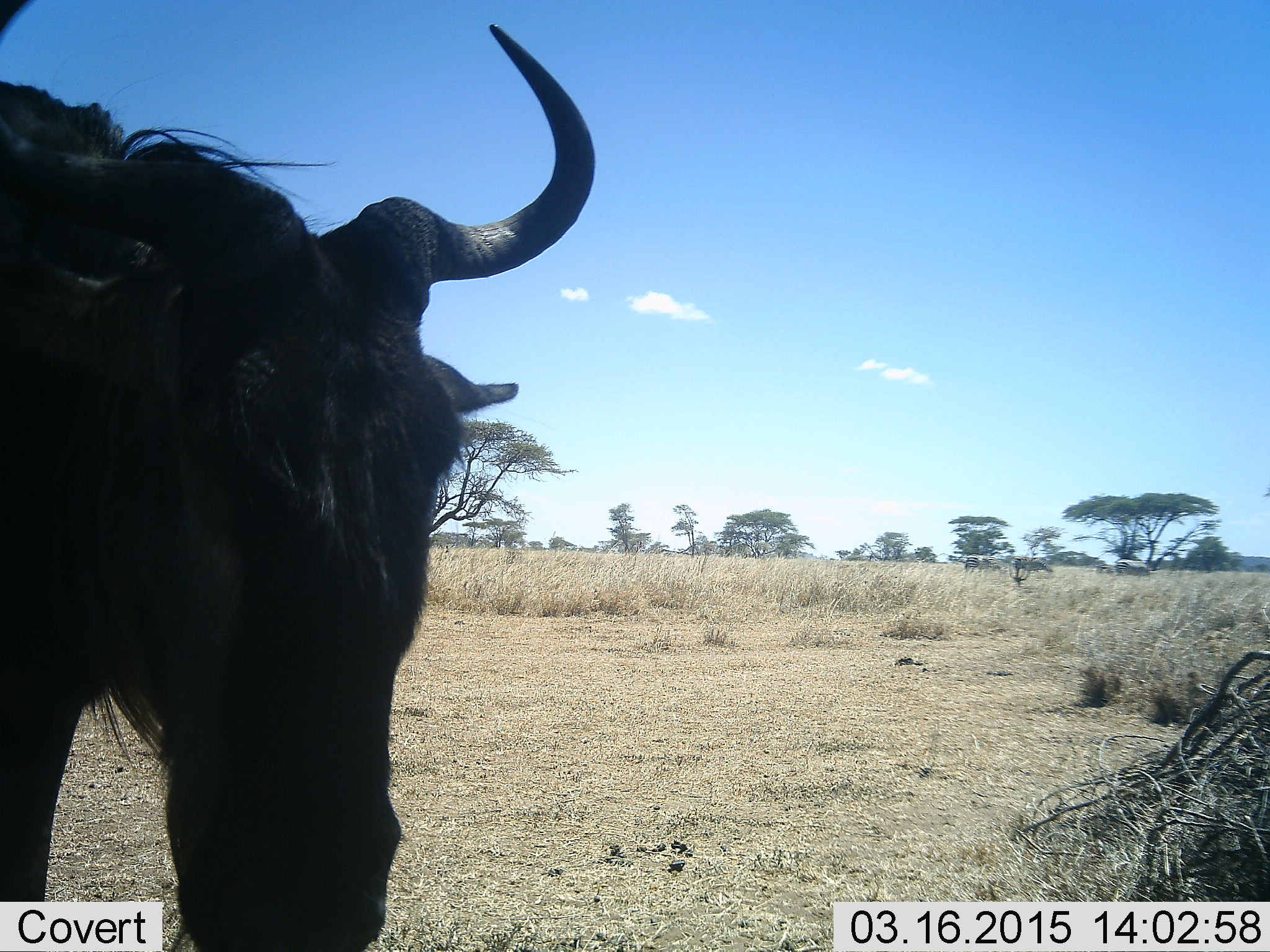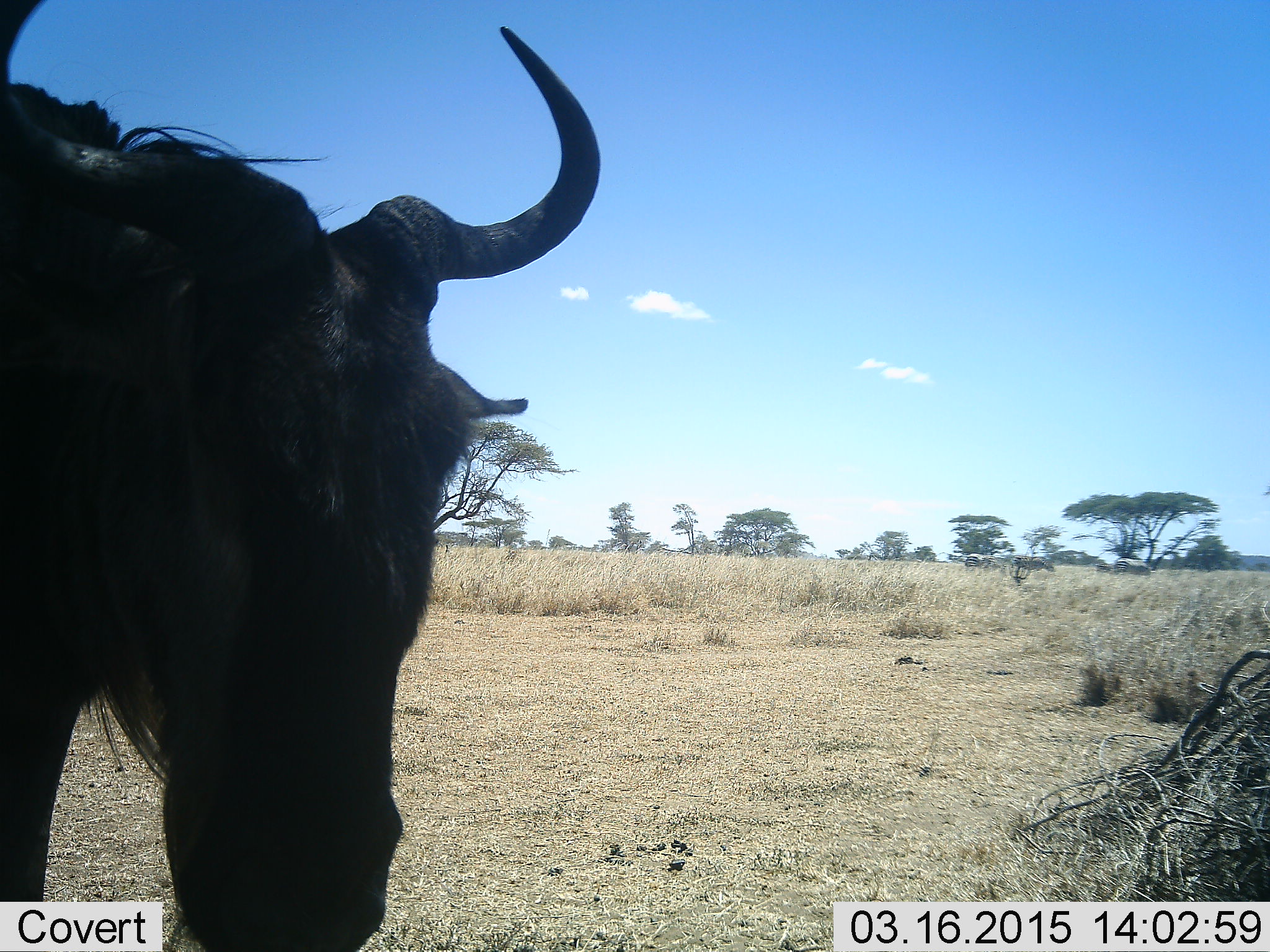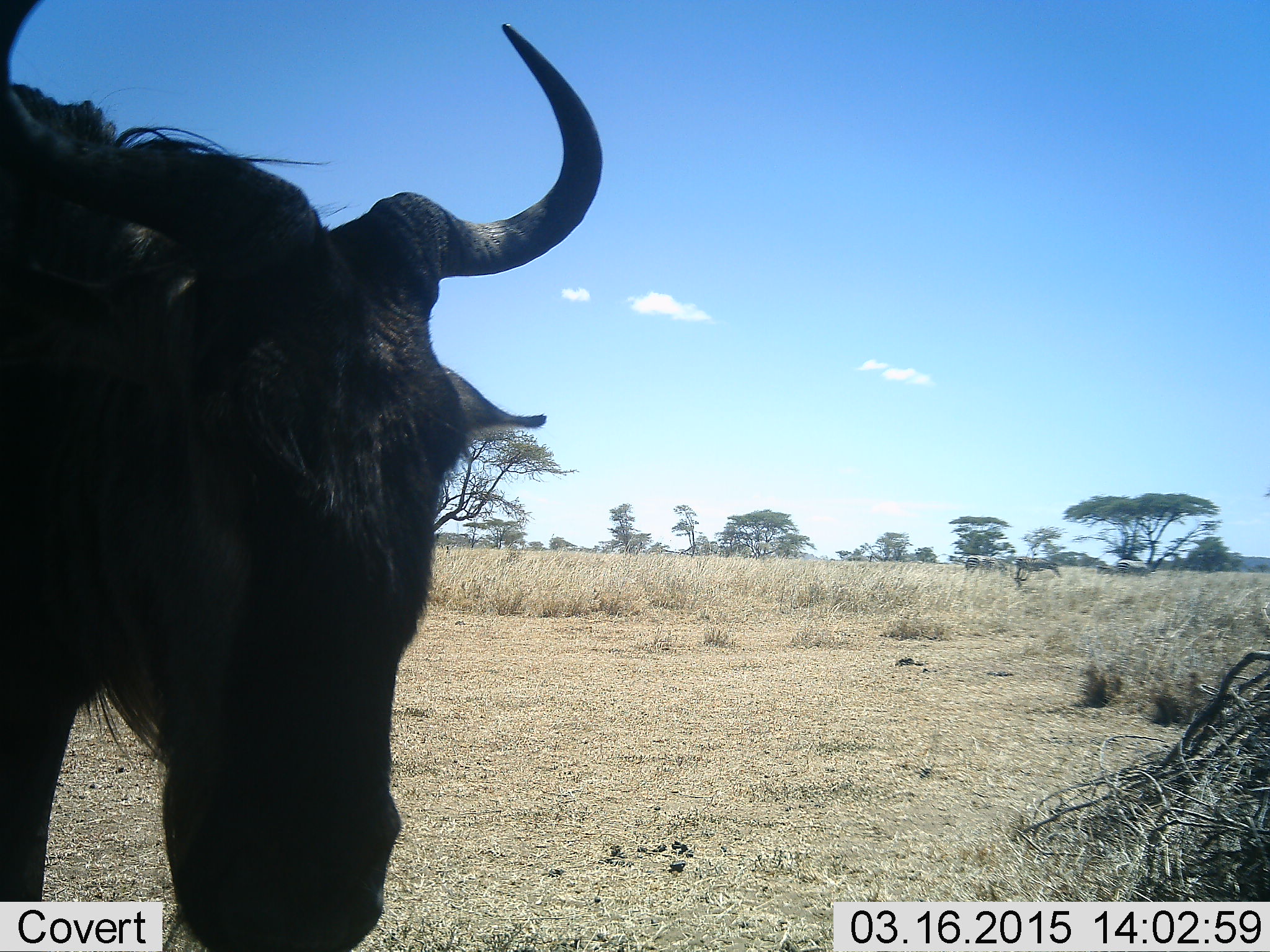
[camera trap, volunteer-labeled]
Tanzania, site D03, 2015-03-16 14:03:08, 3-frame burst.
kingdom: Animalia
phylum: Chordata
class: Mammalia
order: Artiodactyla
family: Bovidae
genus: Connochaetes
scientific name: Connochaetes taurinus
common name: blue wildebeest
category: wildebeest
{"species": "wildebeest (blue wildebeest) (Connochaetes taurinus)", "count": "1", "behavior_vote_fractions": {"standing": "90%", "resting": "10%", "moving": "0%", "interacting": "0%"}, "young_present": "0%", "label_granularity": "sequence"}